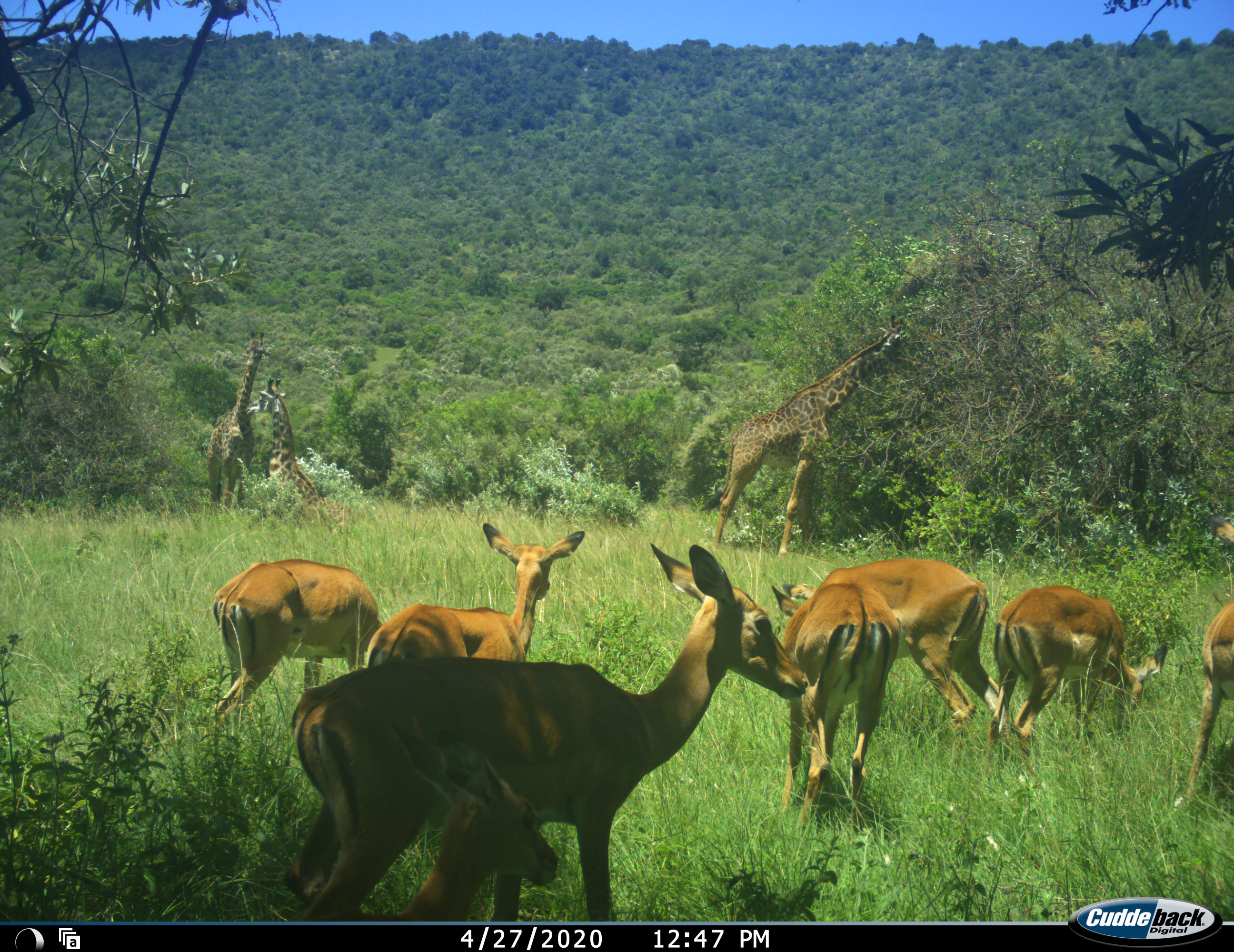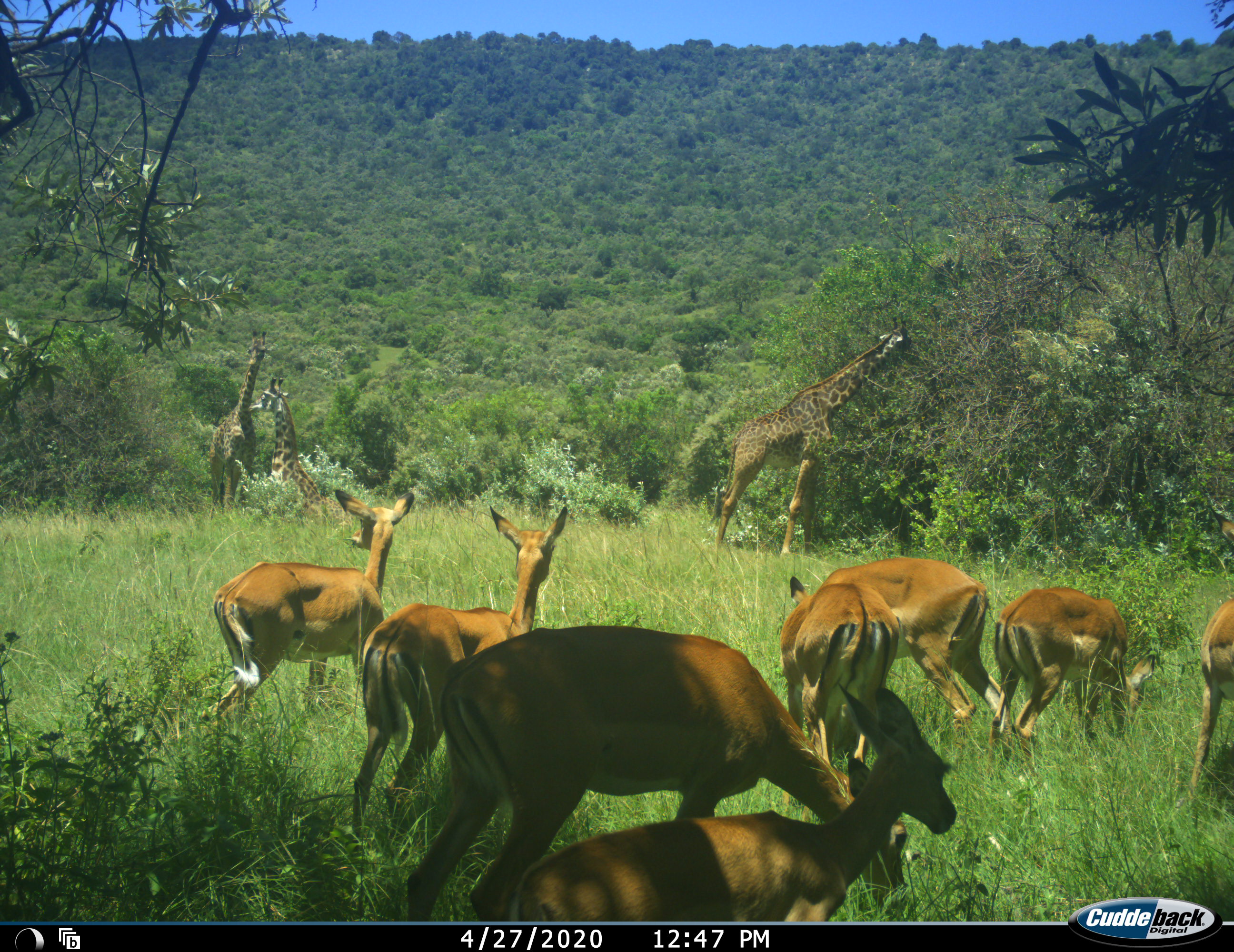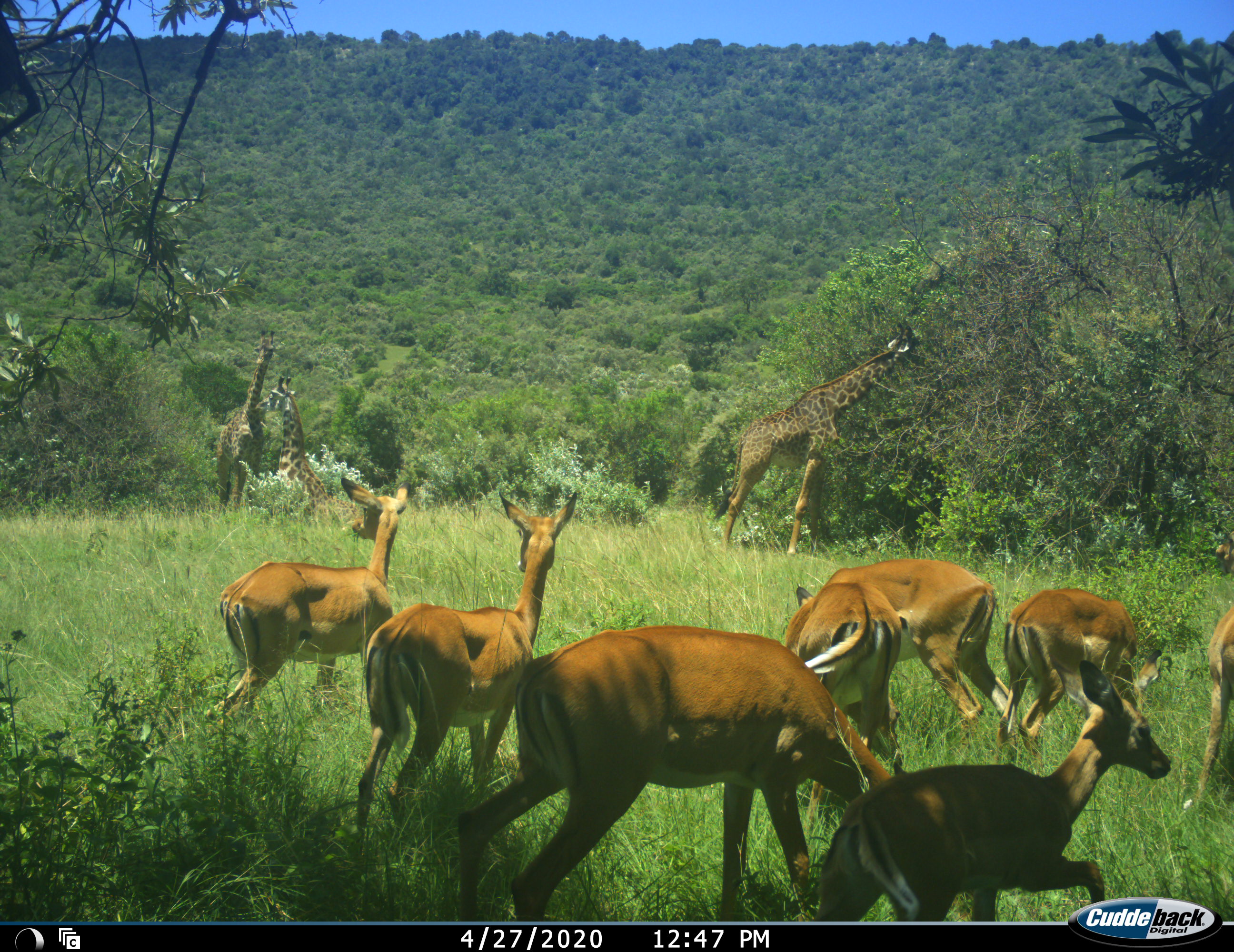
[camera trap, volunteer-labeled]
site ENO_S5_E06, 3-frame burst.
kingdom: Animalia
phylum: Chordata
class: Mammalia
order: Artiodactyla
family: Giraffidae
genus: Giraffa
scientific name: Giraffa camelopardalis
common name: giraffe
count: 3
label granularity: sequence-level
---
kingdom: Animalia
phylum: Chordata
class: Mammalia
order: Artiodactyla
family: Bovidae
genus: Aepyceros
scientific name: Aepyceros melampus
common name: impala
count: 8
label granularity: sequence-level